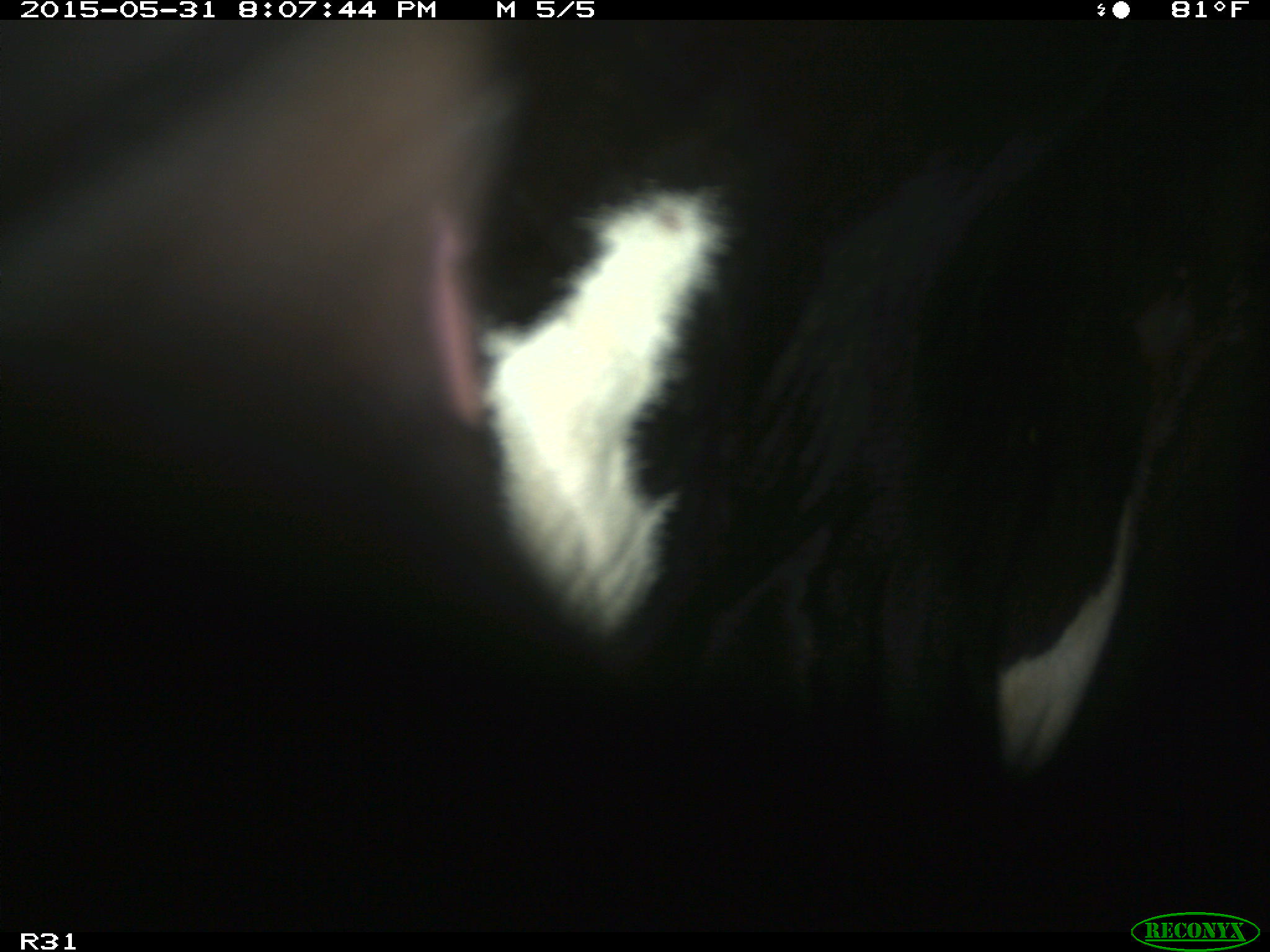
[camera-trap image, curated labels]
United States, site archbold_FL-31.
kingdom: Animalia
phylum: Chordata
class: Mammalia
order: Artiodactyla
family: Bovidae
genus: Bos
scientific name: Bos taurus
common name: domestic cow